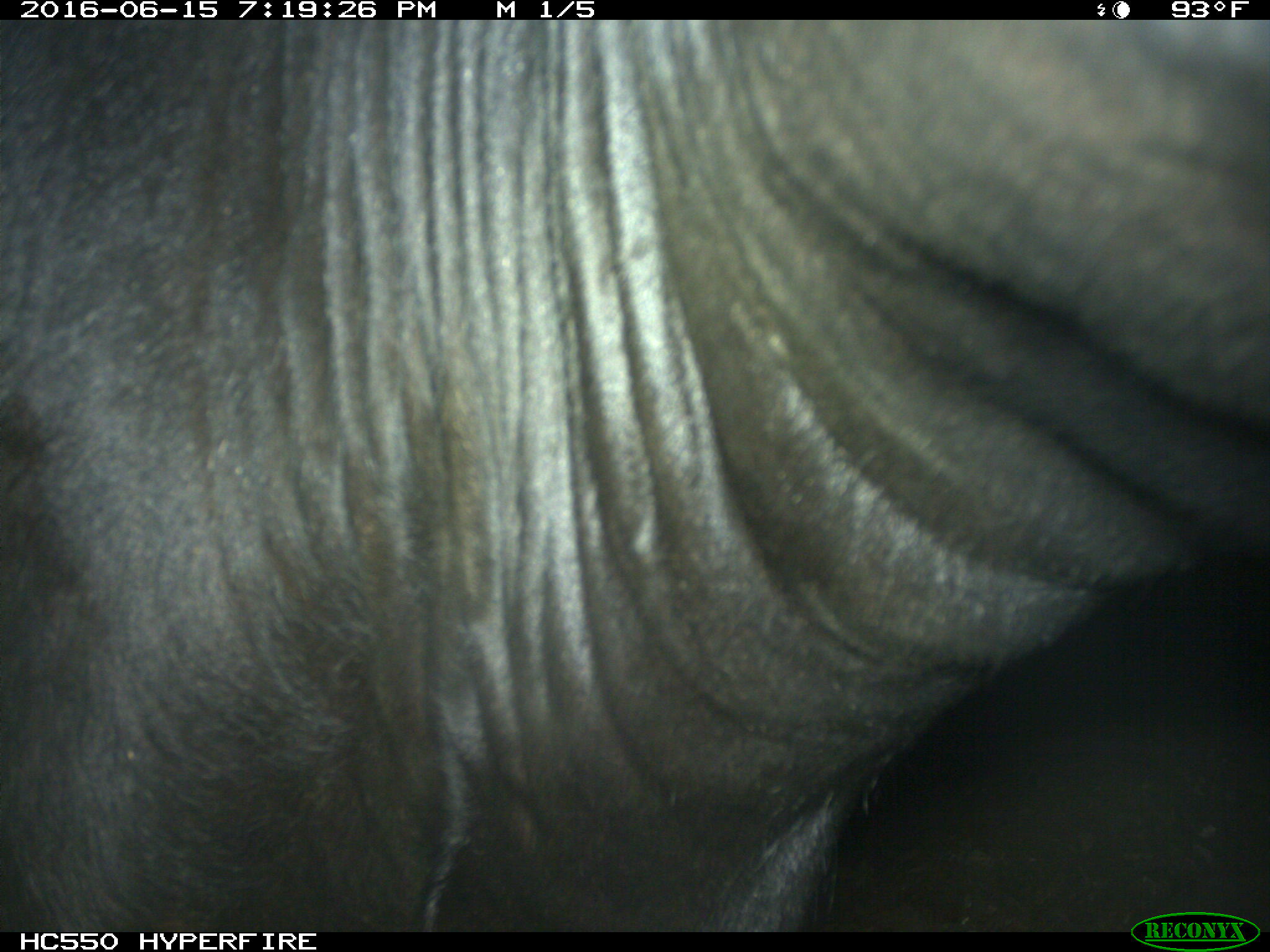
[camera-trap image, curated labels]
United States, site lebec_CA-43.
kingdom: Animalia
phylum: Chordata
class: Mammalia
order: Artiodactyla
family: Bovidae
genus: Bos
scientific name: Bos taurus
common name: domestic cow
Bos taurus (domestic cow).